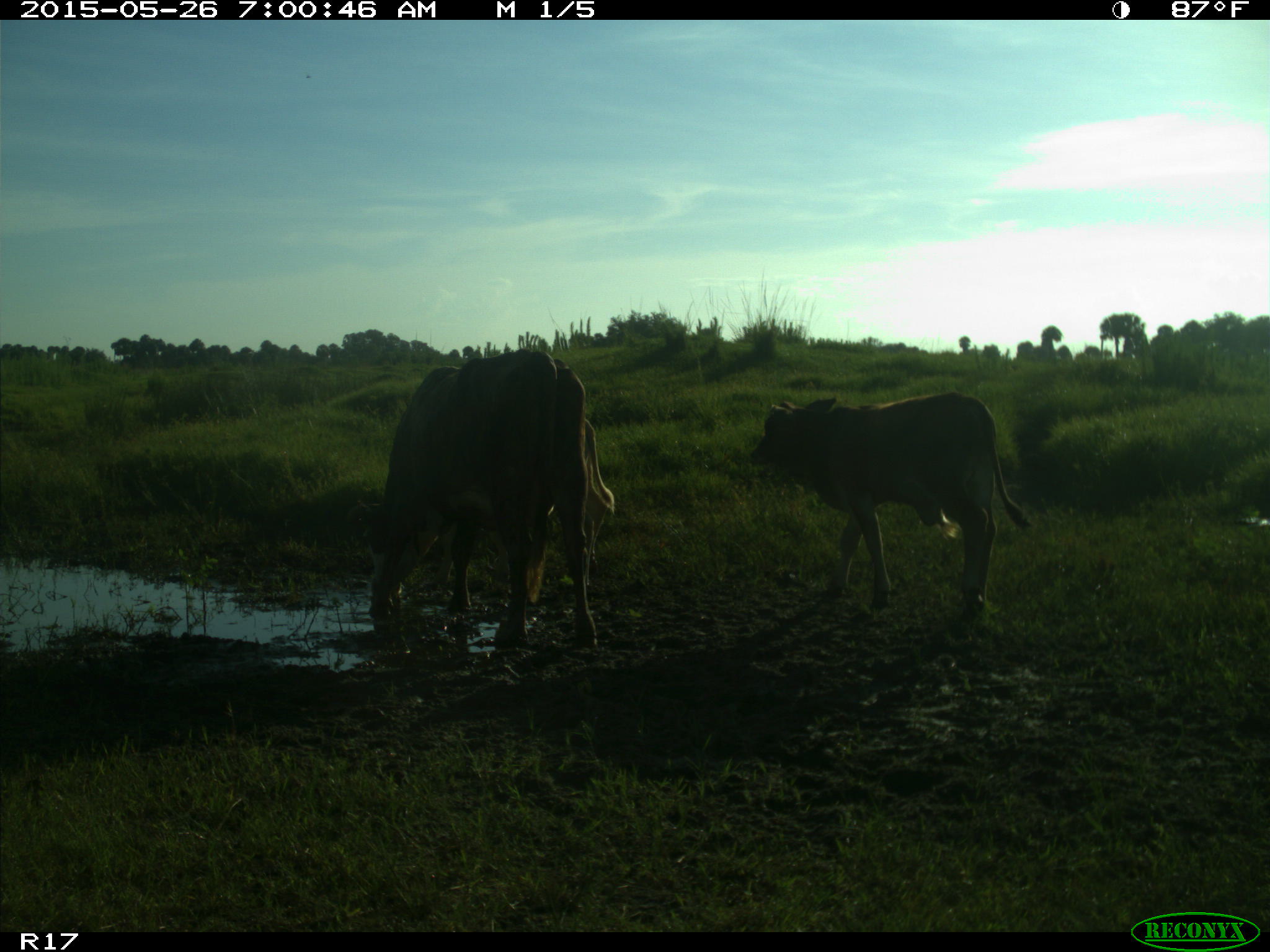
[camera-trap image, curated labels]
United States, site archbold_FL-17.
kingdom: Animalia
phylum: Chordata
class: Mammalia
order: Artiodactyla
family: Bovidae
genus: Bos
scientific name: Bos taurus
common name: domestic cow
Bos taurus (domestic cow).